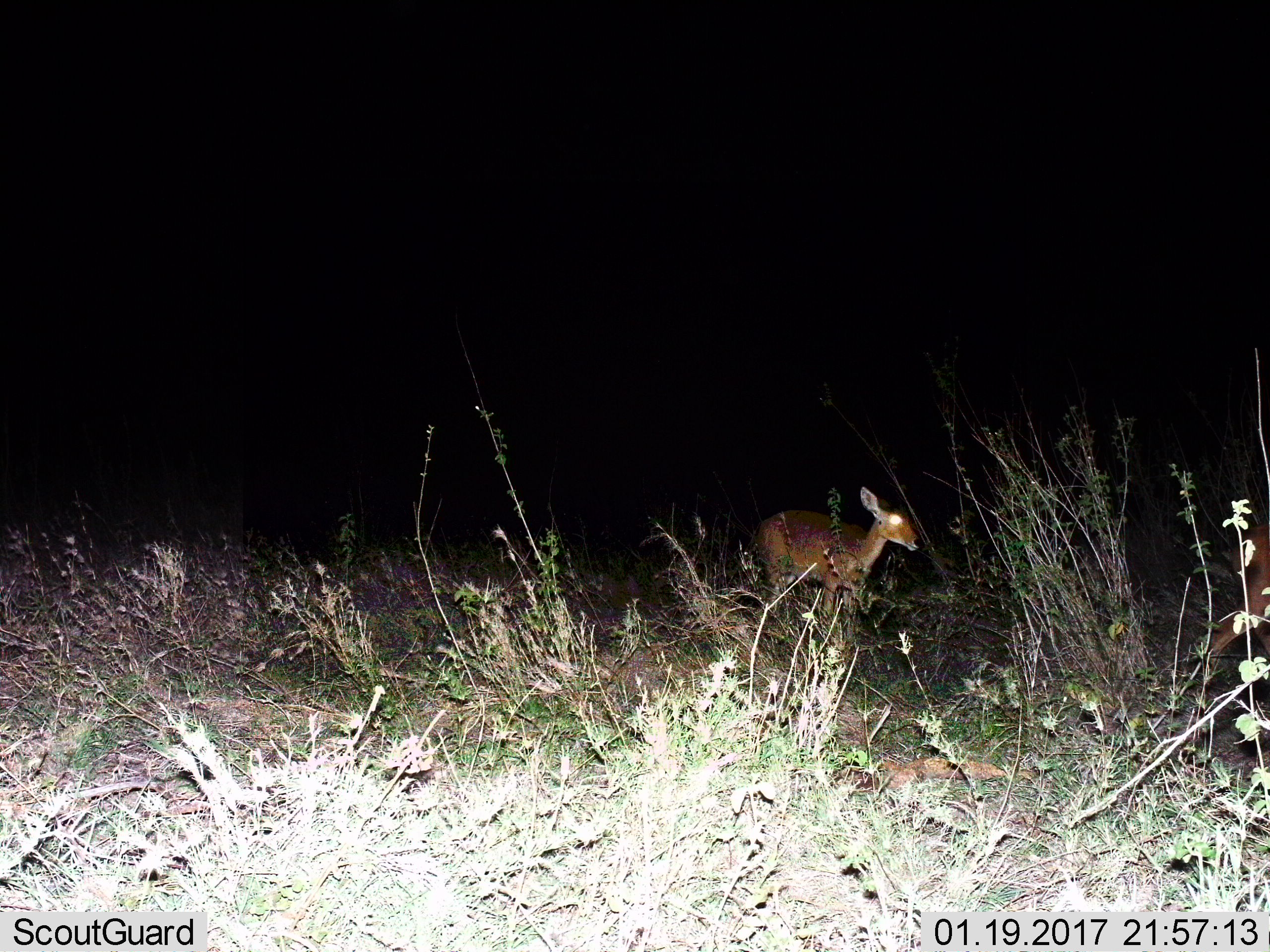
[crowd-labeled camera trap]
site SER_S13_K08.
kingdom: Animalia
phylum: Chordata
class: Mammalia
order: Artiodactyla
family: Bovidae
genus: Redunca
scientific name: Redunca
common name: reedbuck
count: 1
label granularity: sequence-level